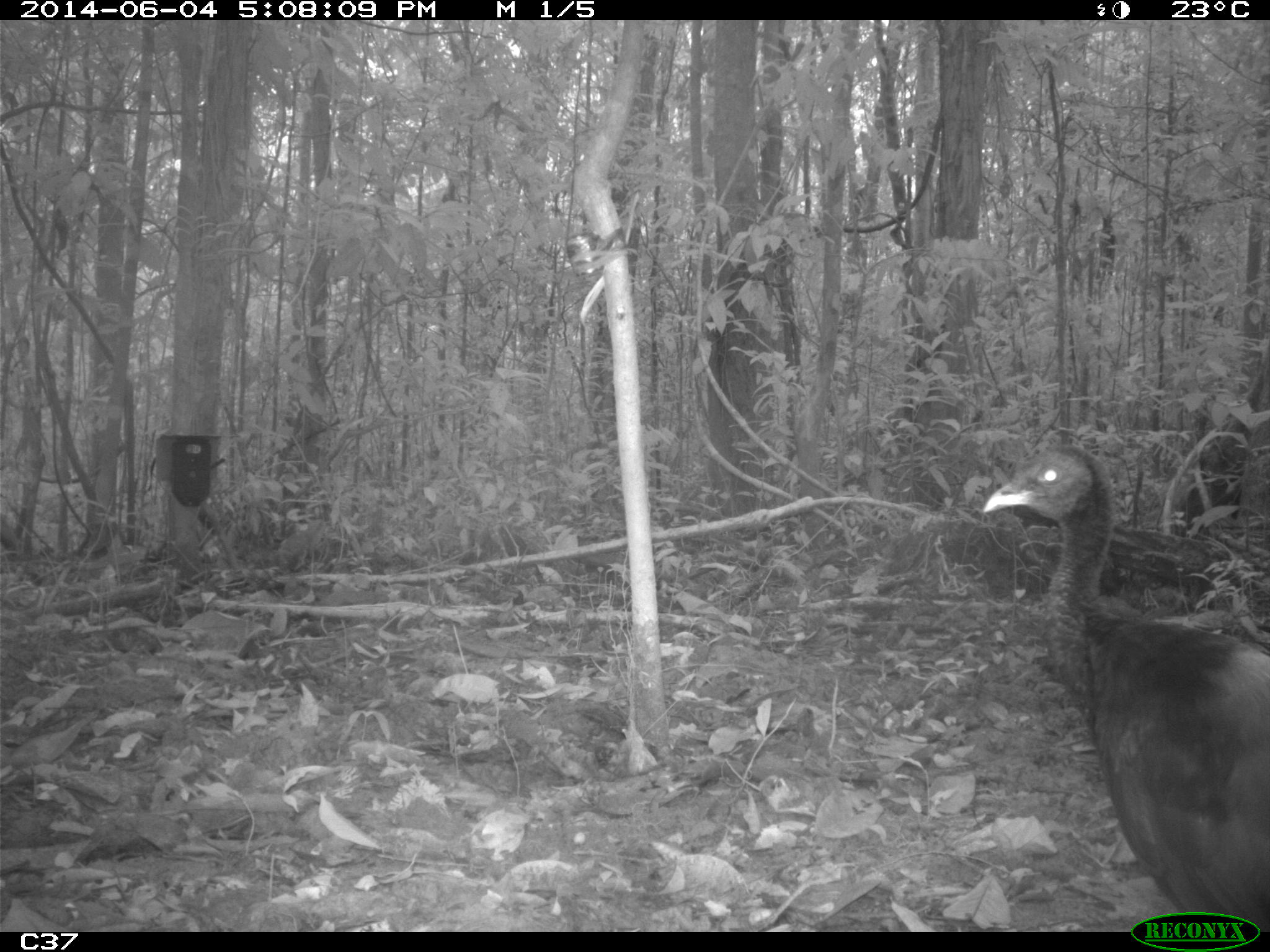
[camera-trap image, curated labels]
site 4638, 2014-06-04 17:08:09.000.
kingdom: Animalia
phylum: Chordata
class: Aves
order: Gruiformes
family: Psophiidae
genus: Psophia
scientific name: Psophia crepitans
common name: gray-winged trumpeter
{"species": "Psophia crepitans (gray-winged trumpeter)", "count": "4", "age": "adult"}